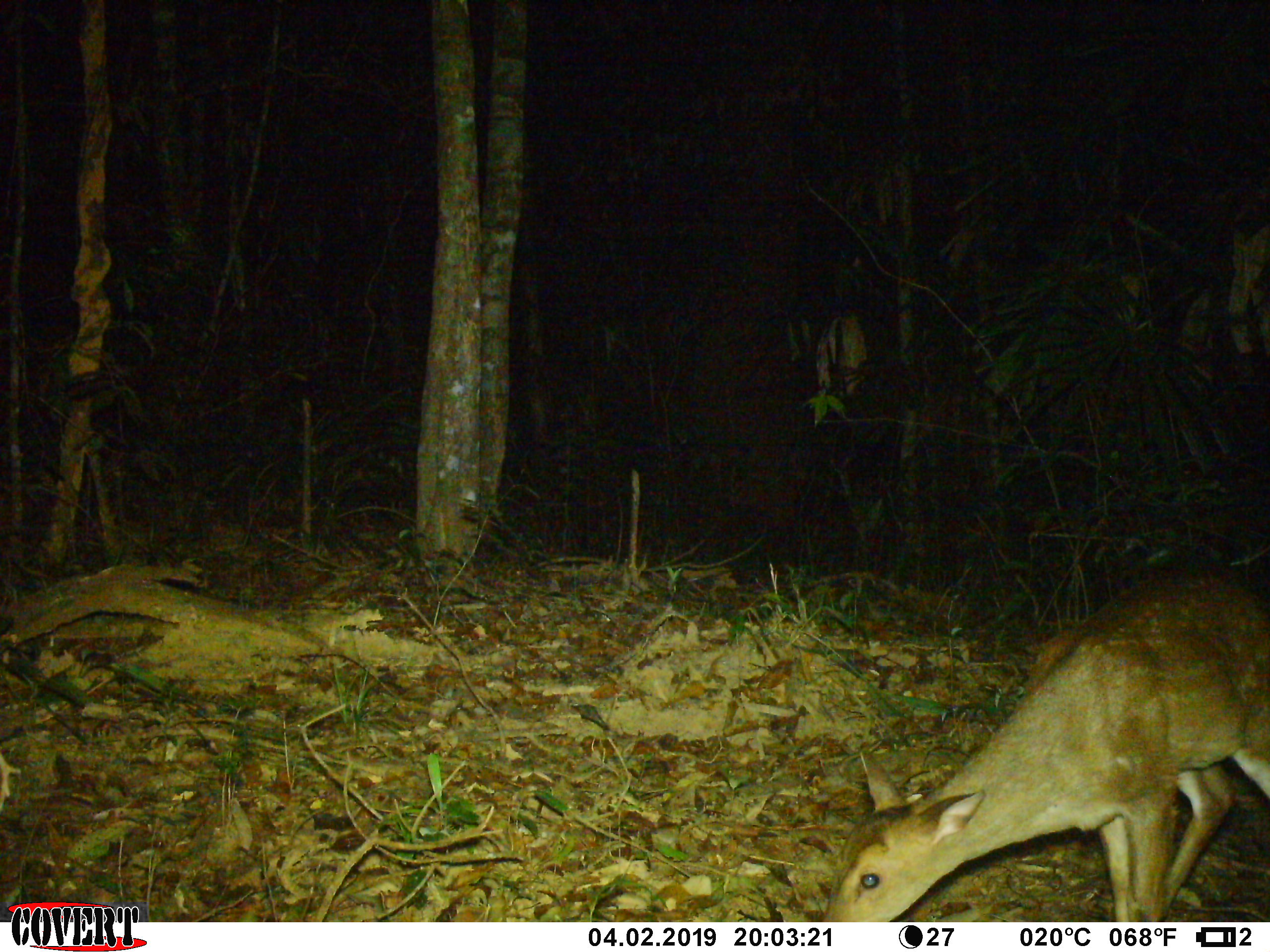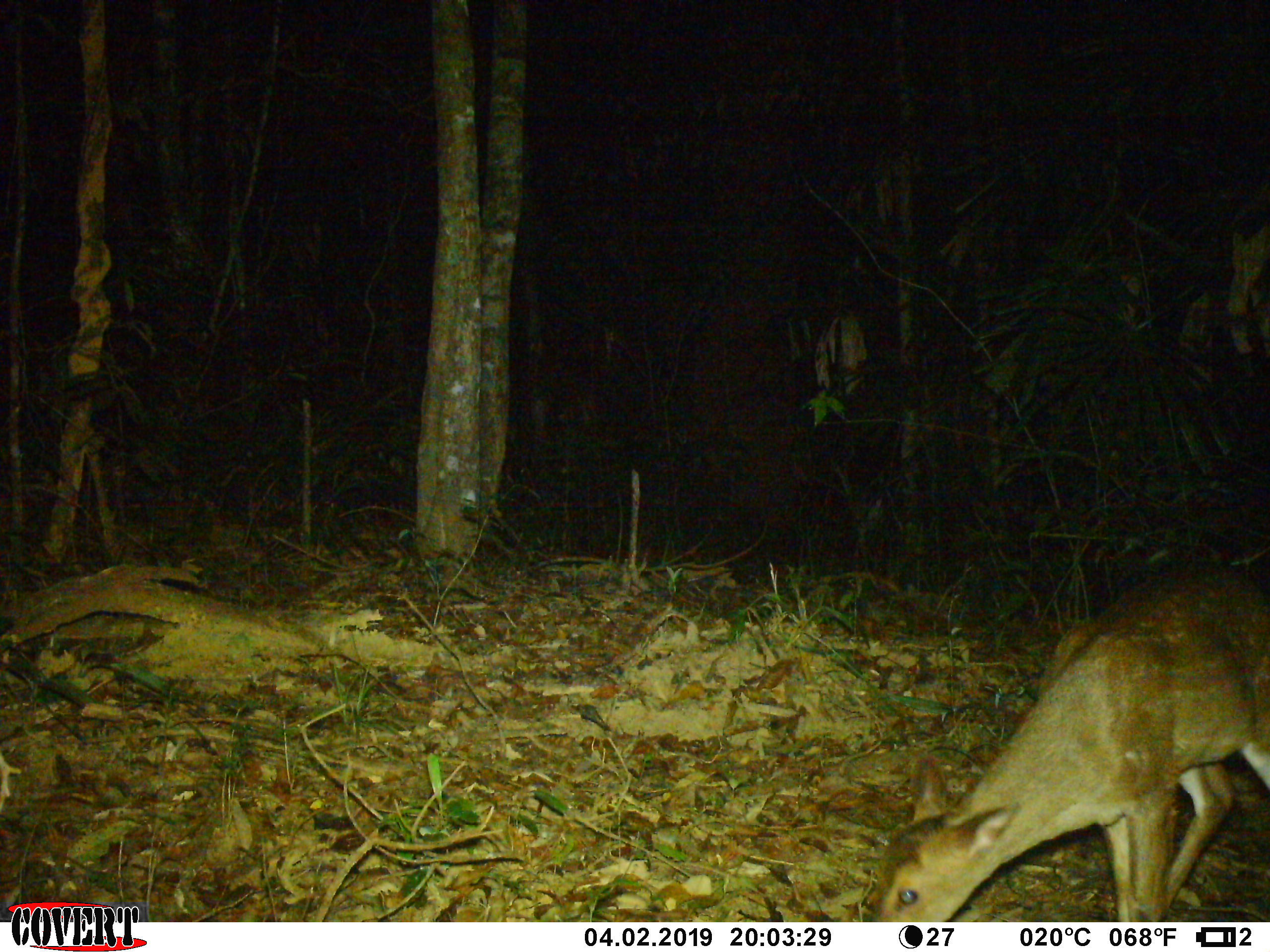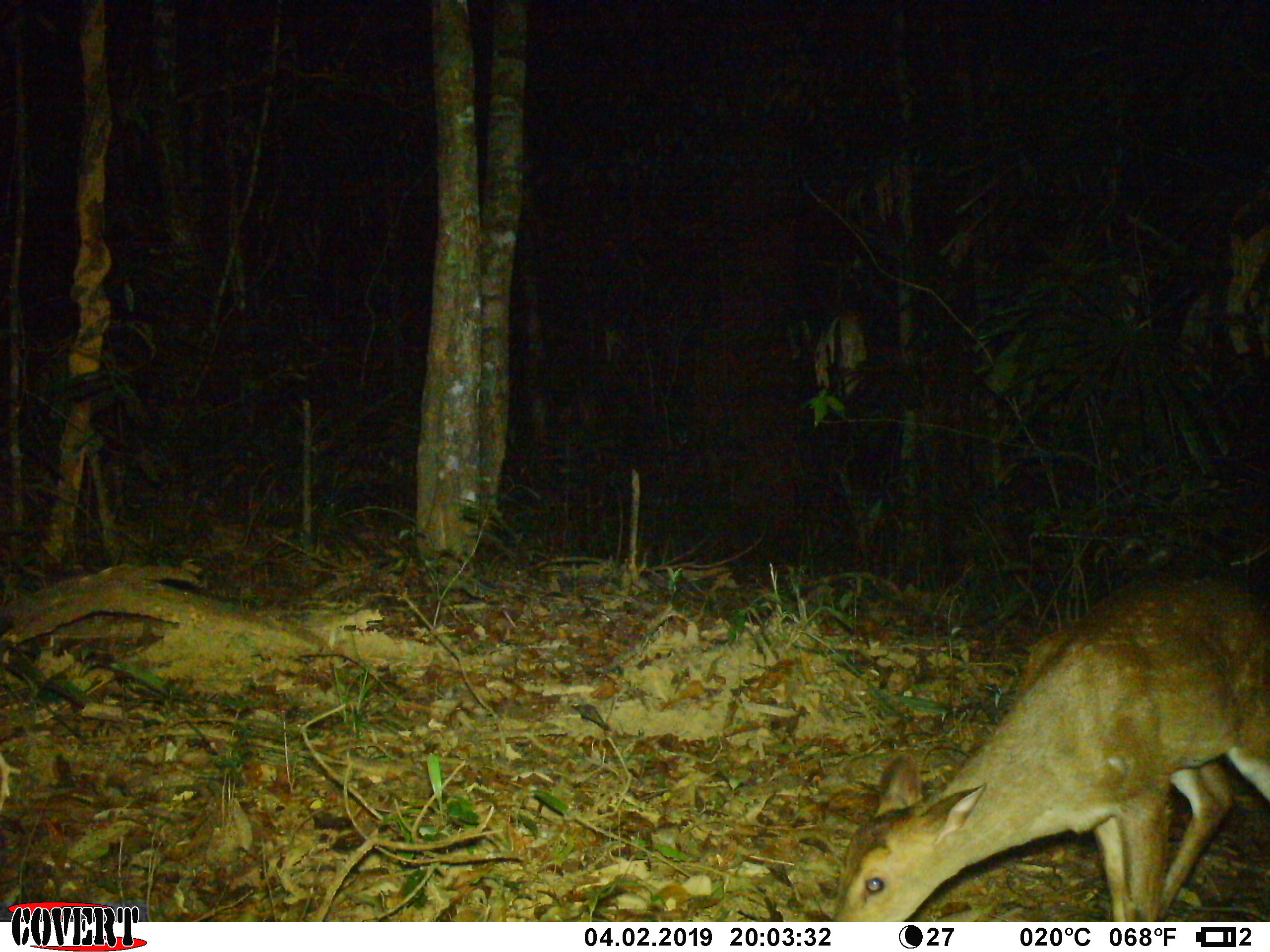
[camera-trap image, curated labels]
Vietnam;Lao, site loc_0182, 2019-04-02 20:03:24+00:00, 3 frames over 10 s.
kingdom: Animalia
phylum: Chordata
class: Mammalia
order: Artiodactyla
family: Cervidae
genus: Muntiacus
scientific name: Muntiacus vuquangensis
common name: large-antlered muntjac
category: large antlered muntjac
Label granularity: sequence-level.